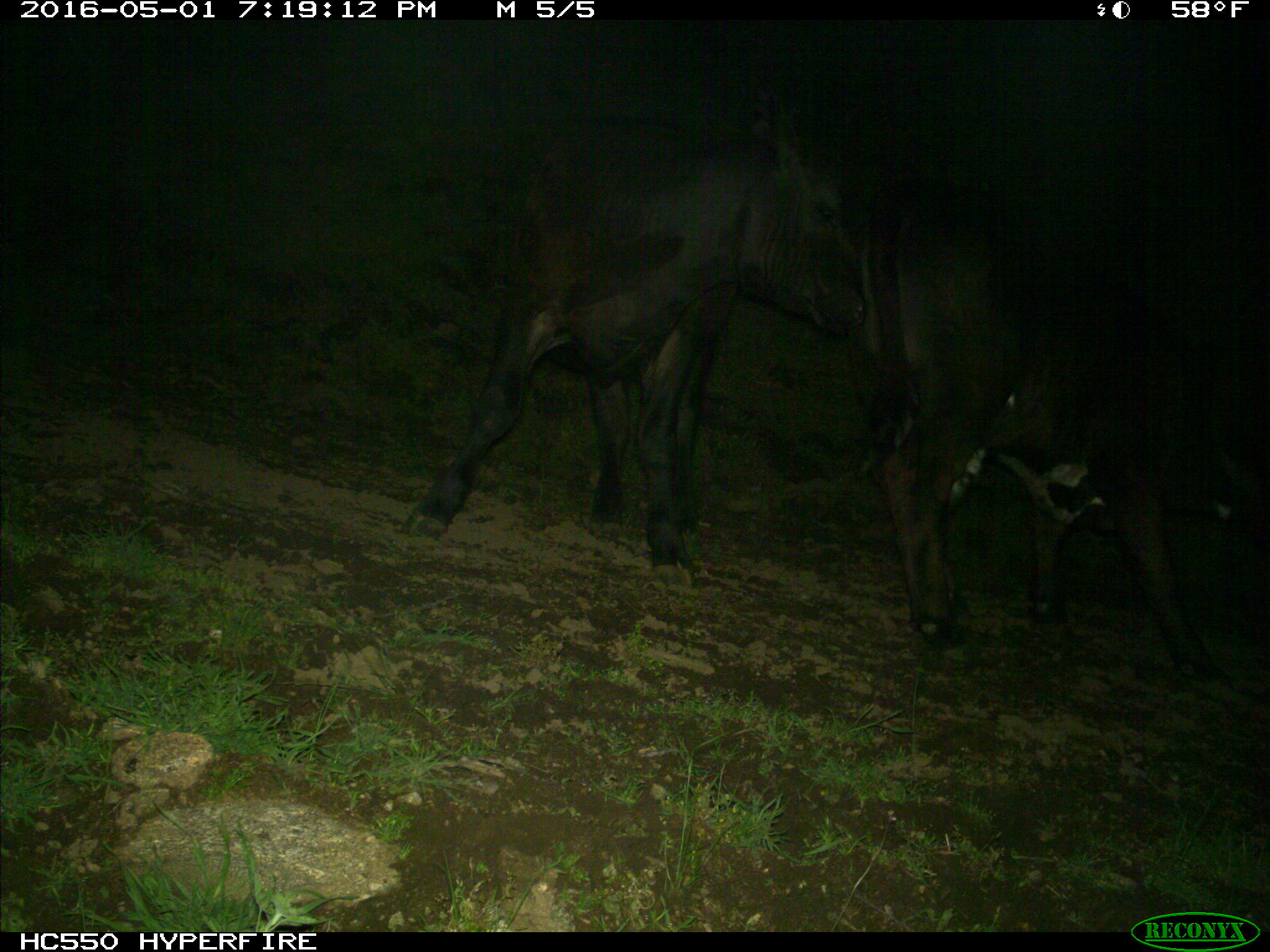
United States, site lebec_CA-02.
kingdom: Animalia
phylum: Chordata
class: Mammalia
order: Artiodactyla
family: Bovidae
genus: Bos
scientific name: Bos taurus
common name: domestic cow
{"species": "Bos taurus (domestic cow)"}